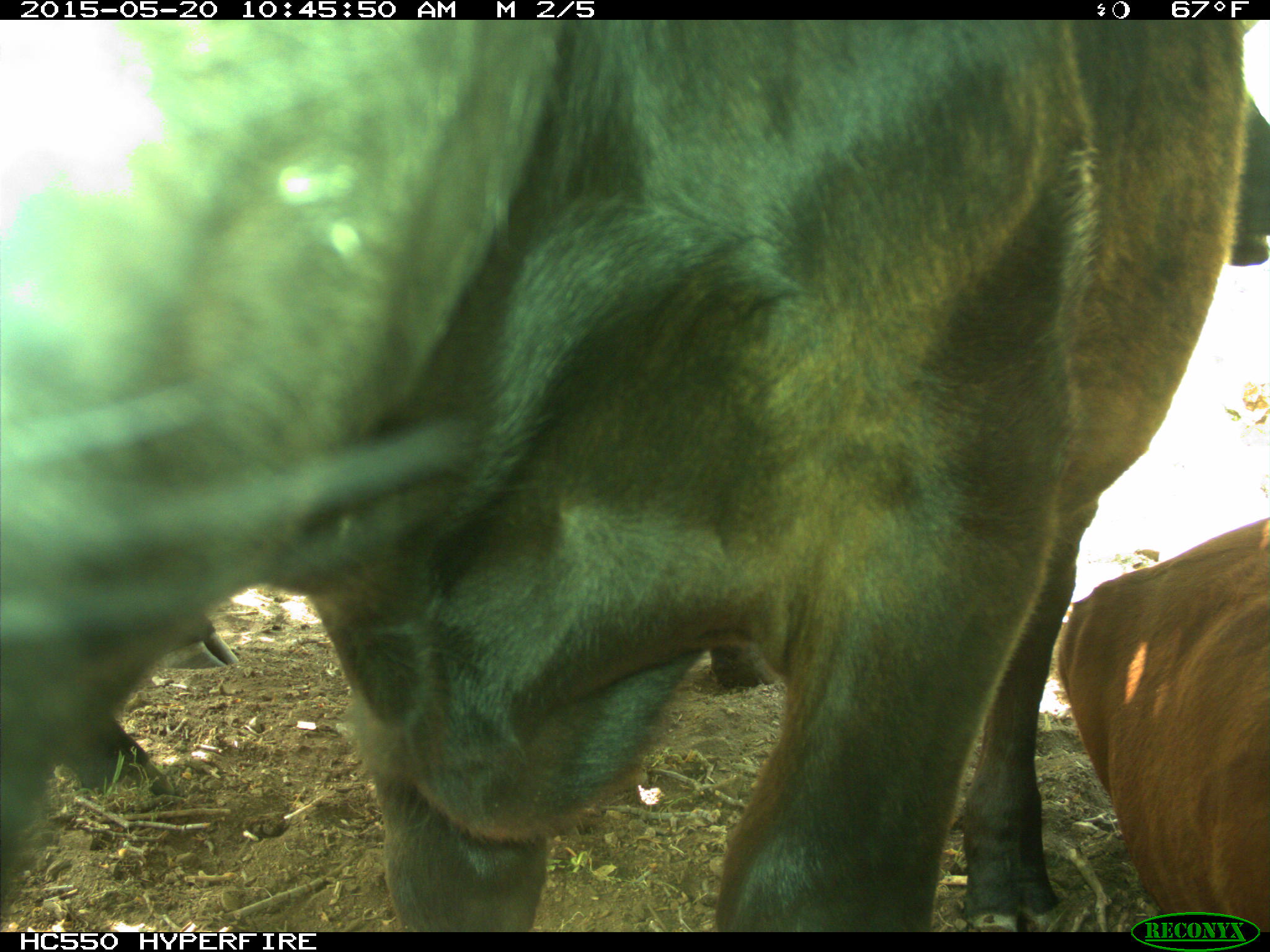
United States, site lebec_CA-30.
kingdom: Animalia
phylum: Chordata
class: Mammalia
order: Artiodactyla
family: Bovidae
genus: Bos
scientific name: Bos taurus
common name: domestic cow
Bos taurus (domestic cow).